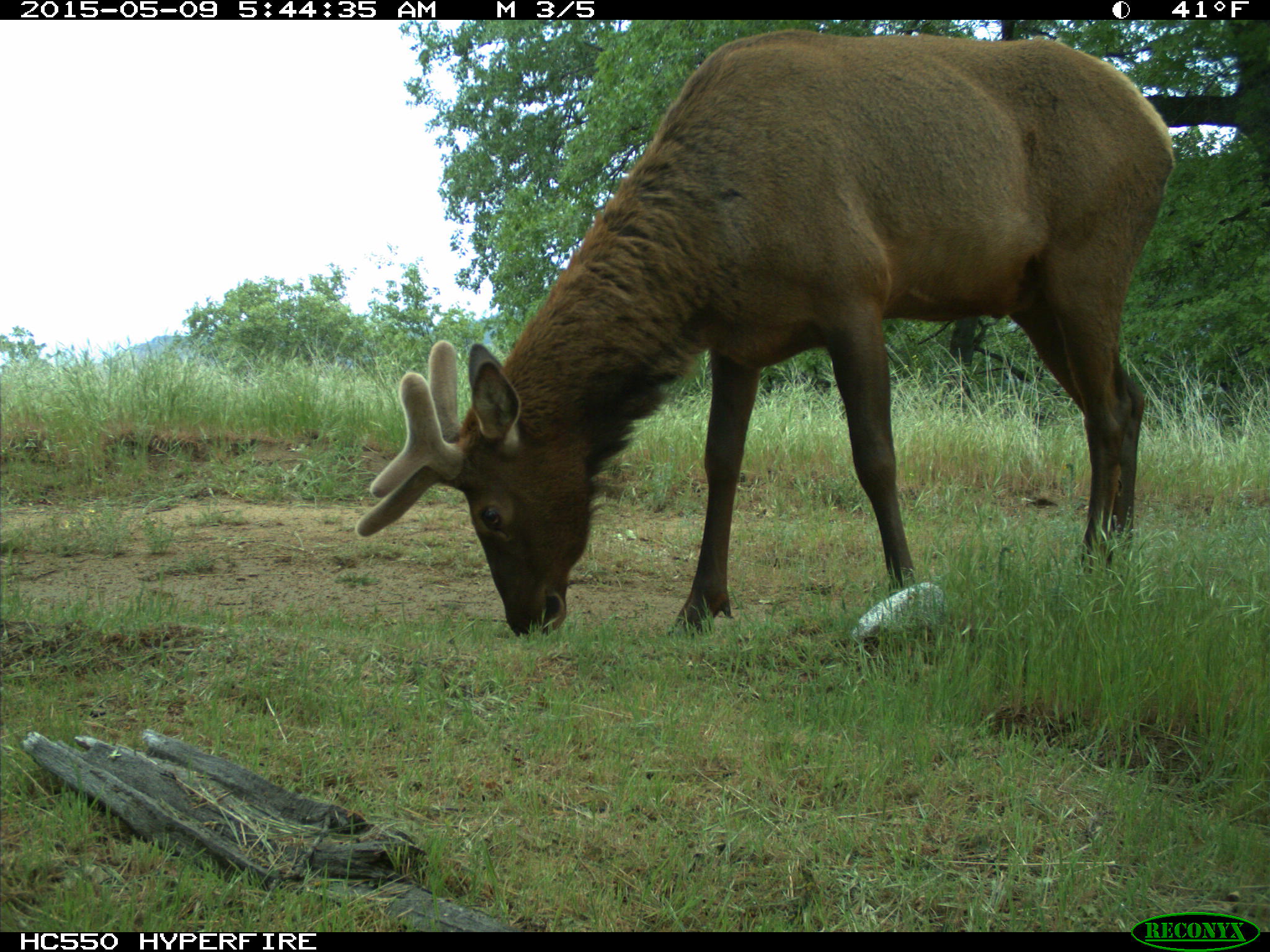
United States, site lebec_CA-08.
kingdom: Animalia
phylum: Chordata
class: Mammalia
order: Artiodactyla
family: Cervidae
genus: Cervus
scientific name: Cervus canadensis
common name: elk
Cervus canadensis (elk).